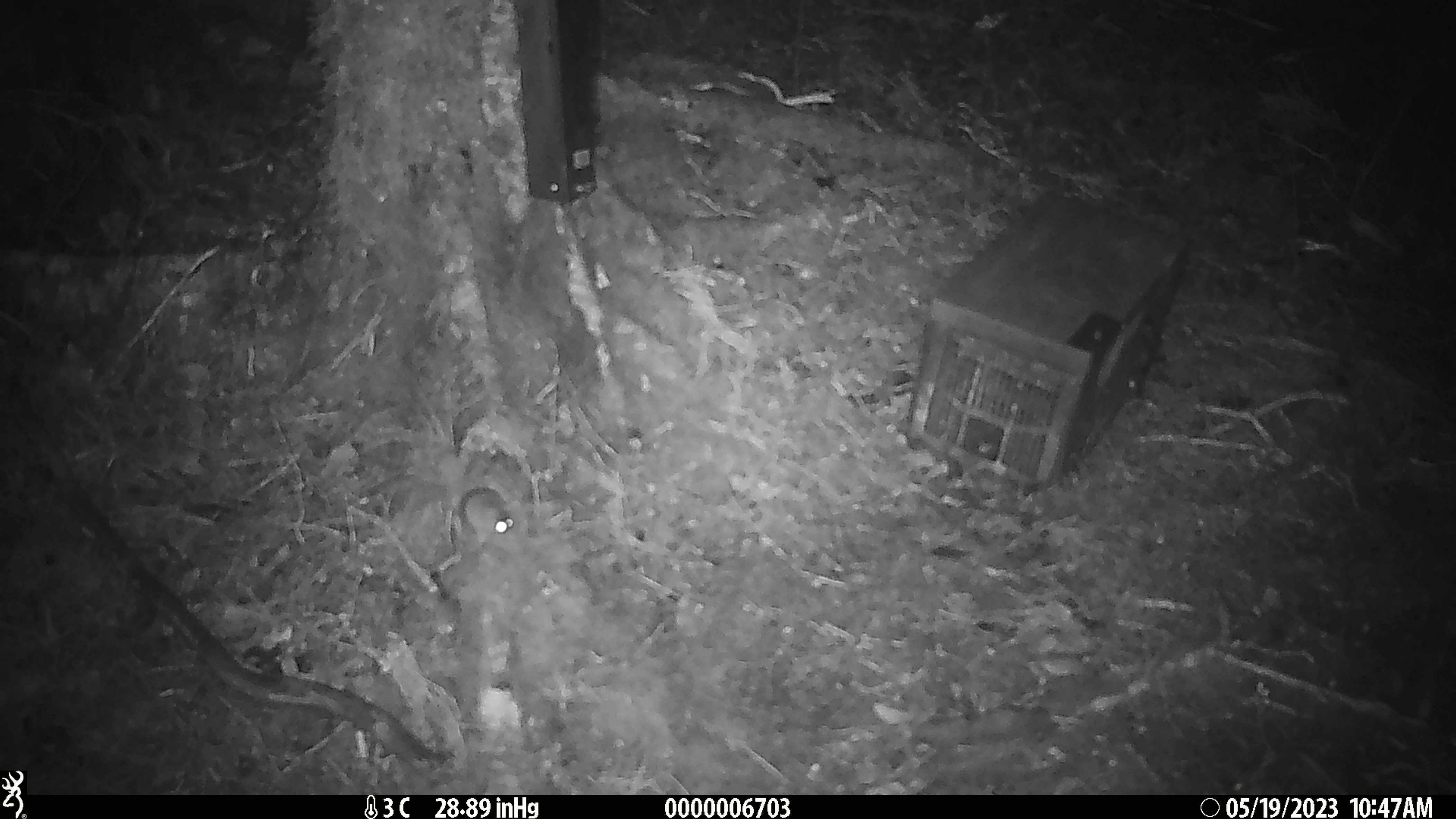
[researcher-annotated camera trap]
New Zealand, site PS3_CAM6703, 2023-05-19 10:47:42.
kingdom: Animalia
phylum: Chordata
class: Mammalia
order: Rodentia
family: Muridae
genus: Mus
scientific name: Mus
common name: mouse